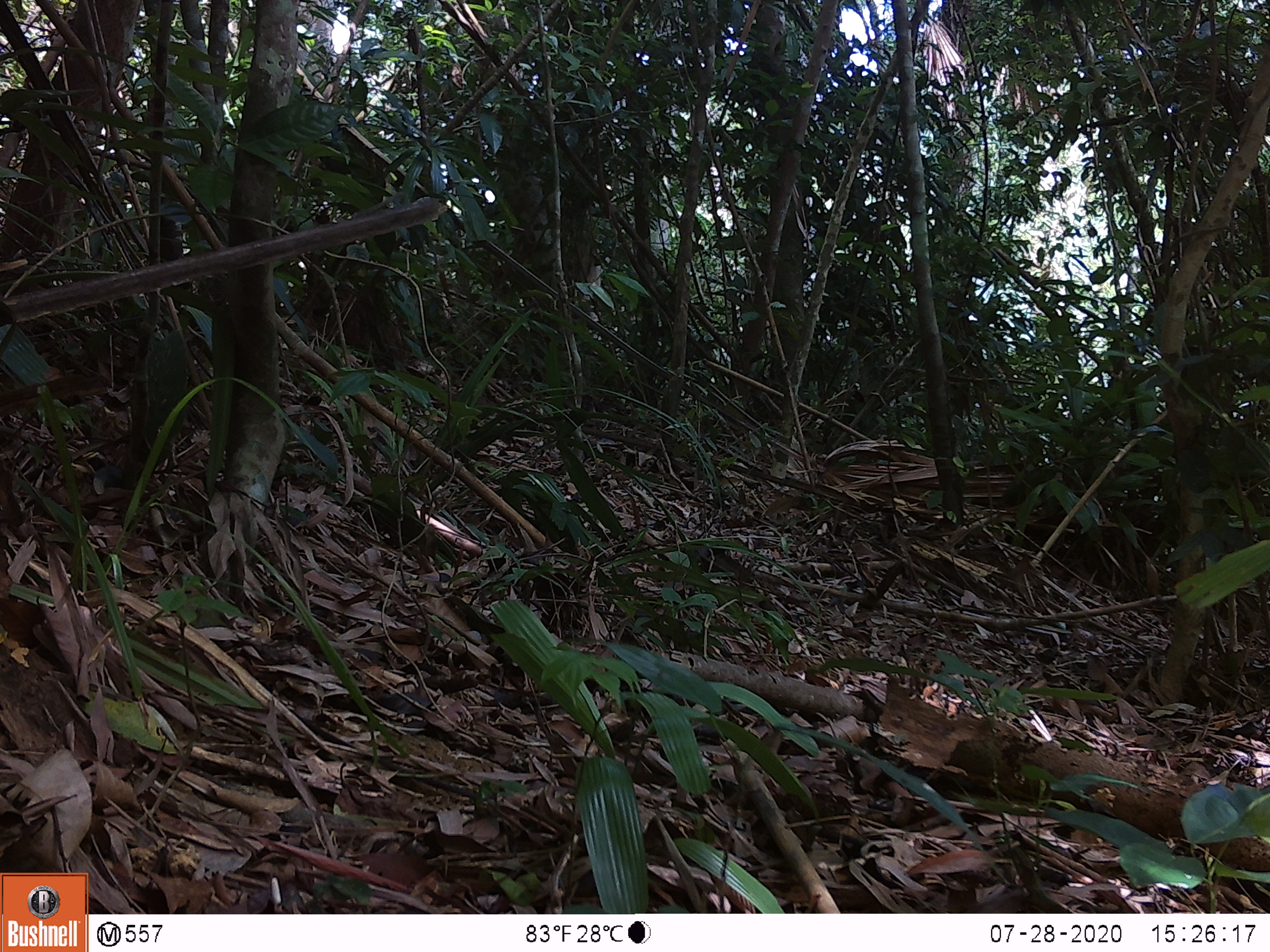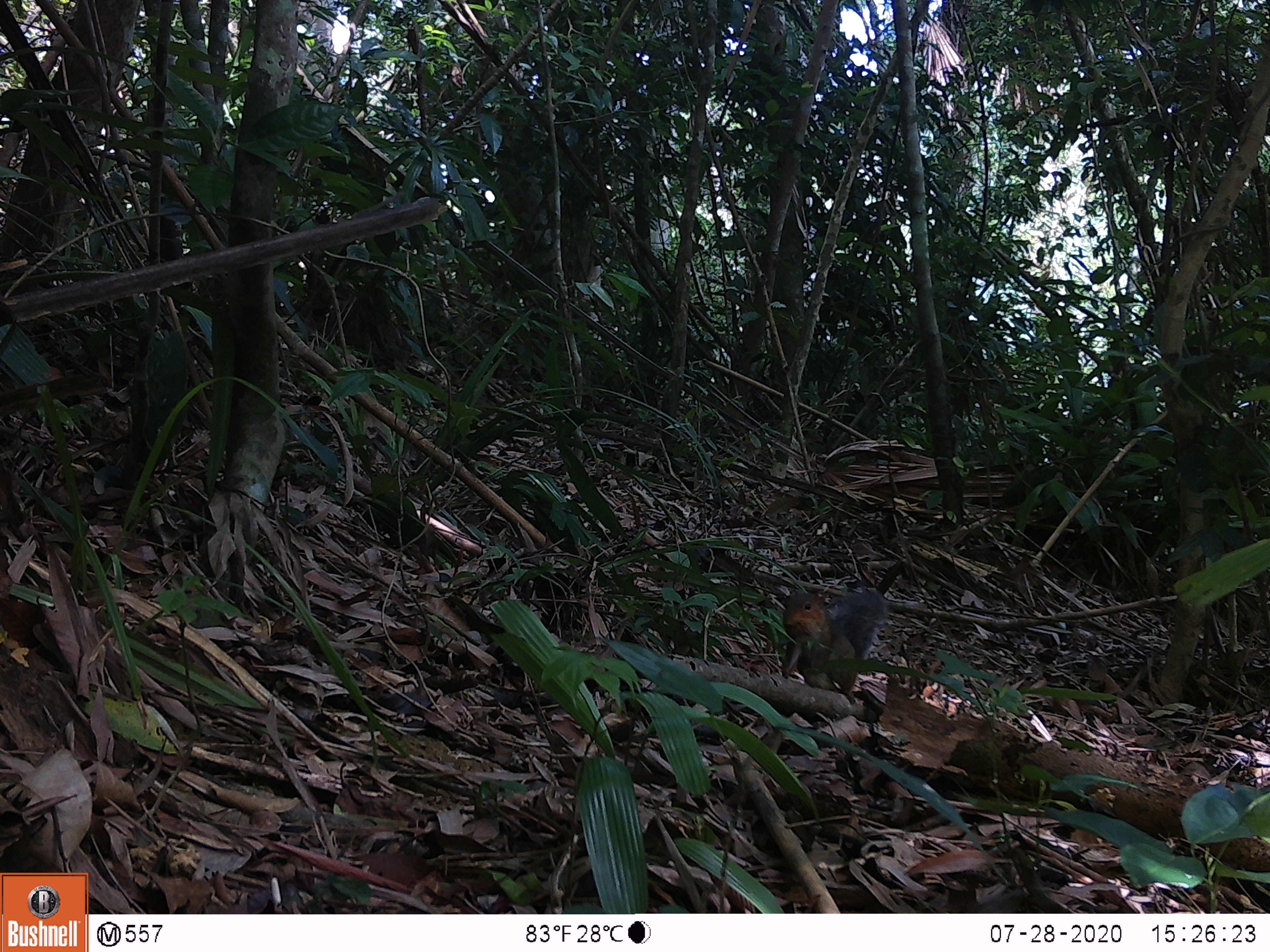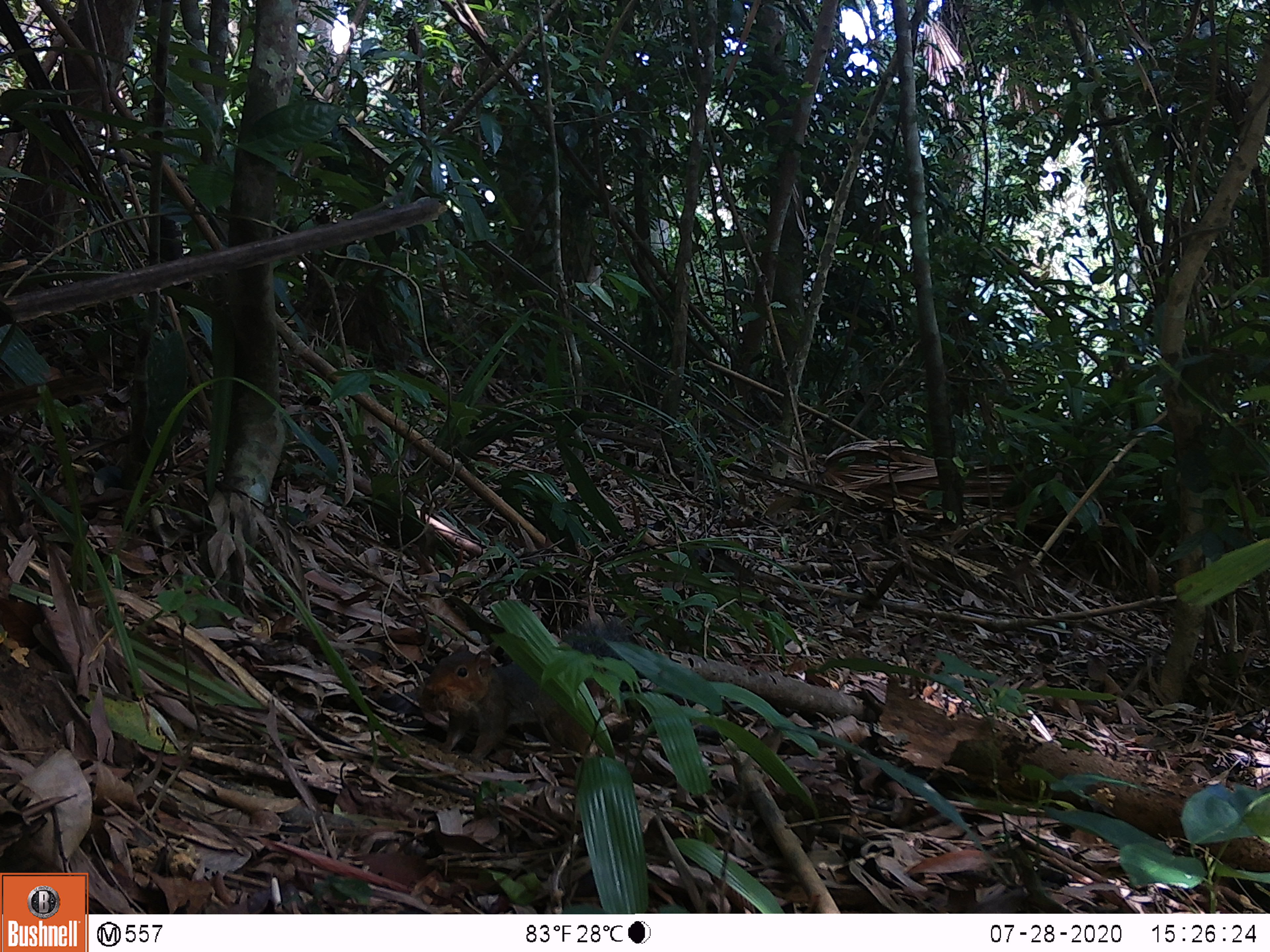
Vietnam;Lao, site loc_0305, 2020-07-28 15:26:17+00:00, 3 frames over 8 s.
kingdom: Animalia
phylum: Chordata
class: Mammalia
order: Rodentia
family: Sciuridae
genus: Dremomys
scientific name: Dremomys rufigenis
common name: red-cheeked squirrel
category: red cheeked squirrel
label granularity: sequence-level